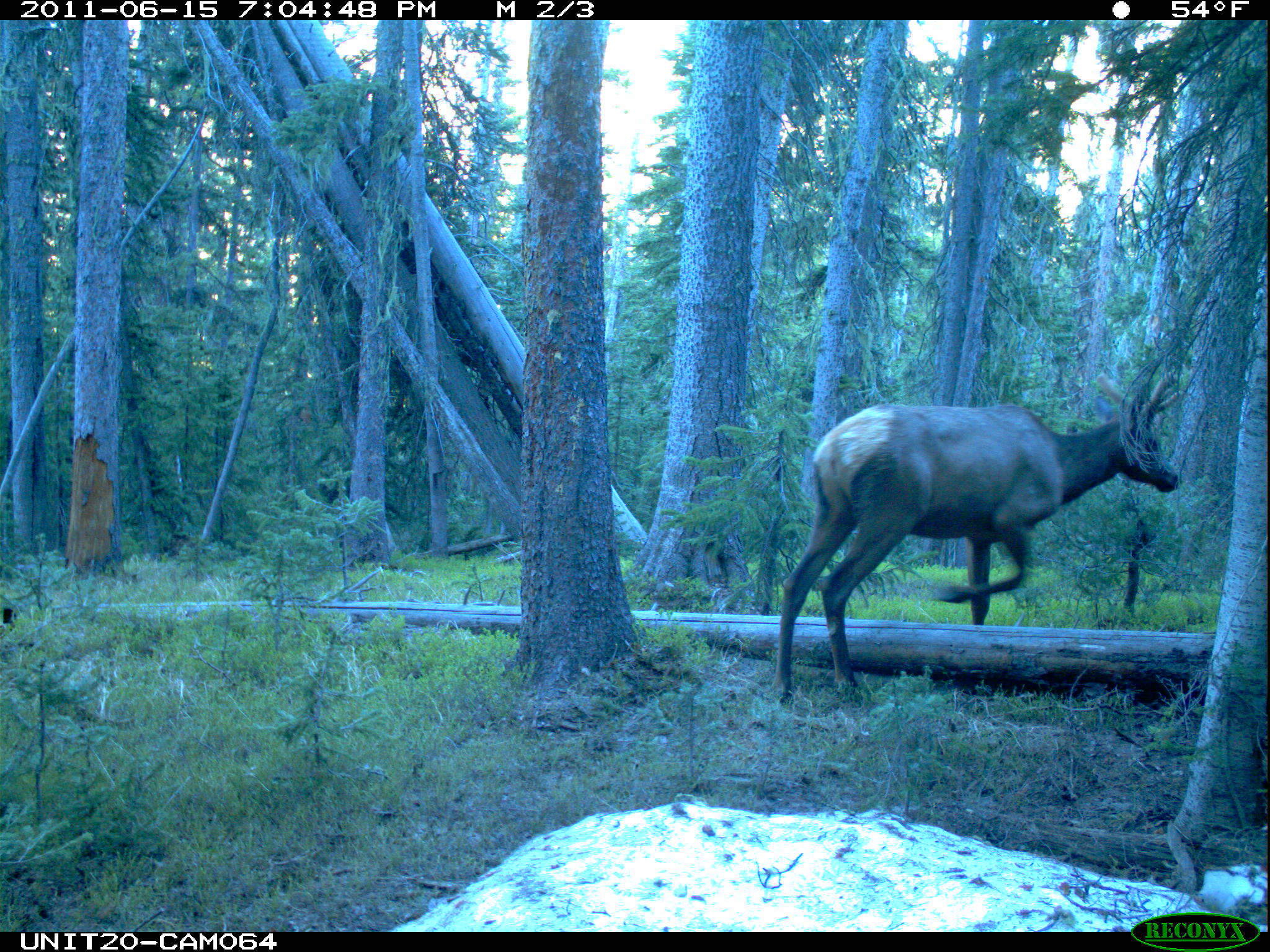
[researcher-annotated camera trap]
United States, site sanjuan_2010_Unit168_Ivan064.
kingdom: Animalia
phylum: Chordata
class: Mammalia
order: Artiodactyla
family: Cervidae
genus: Cervus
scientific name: Cervus elaphus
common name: red deer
Cervus elaphus (red deer).